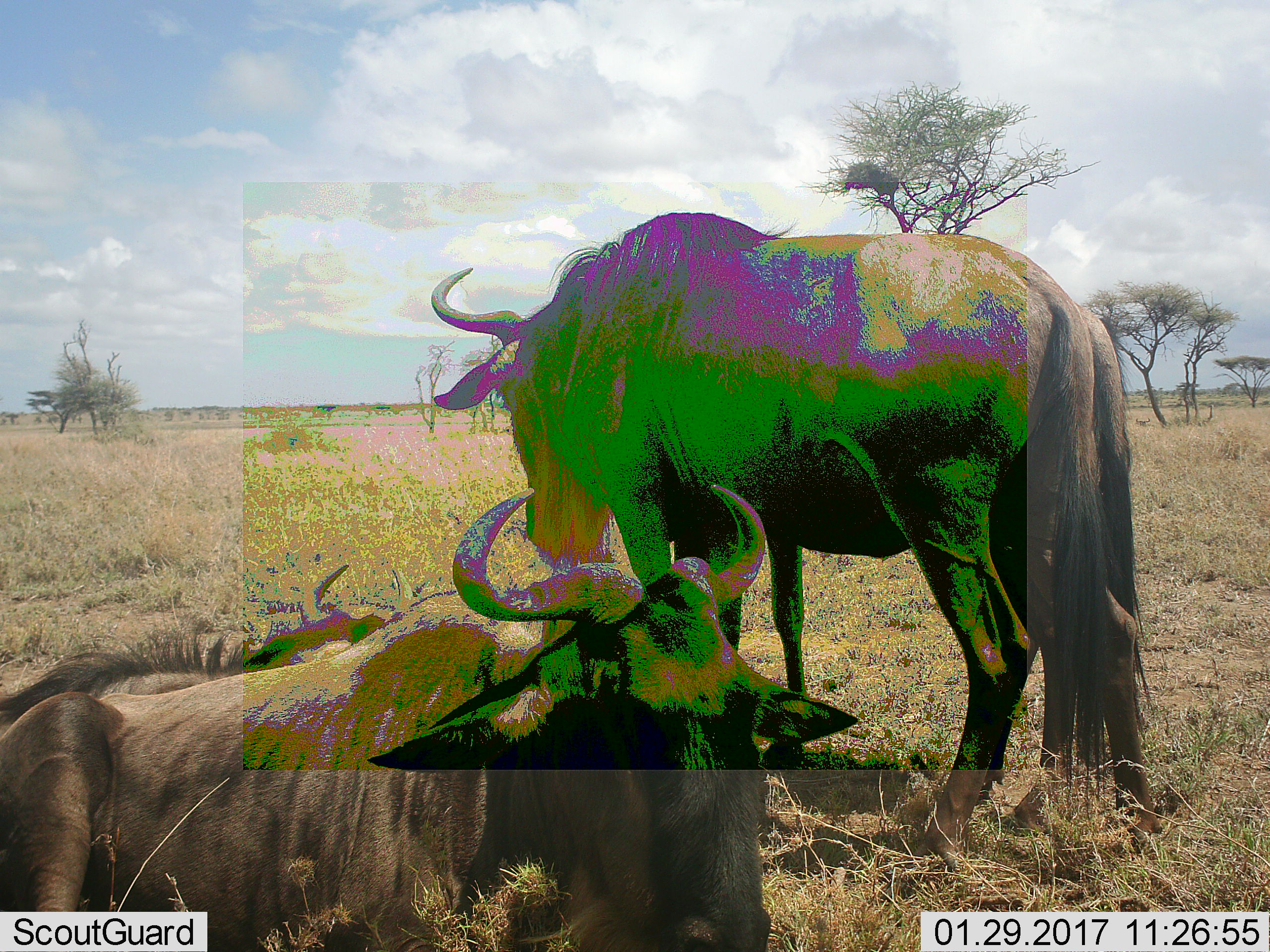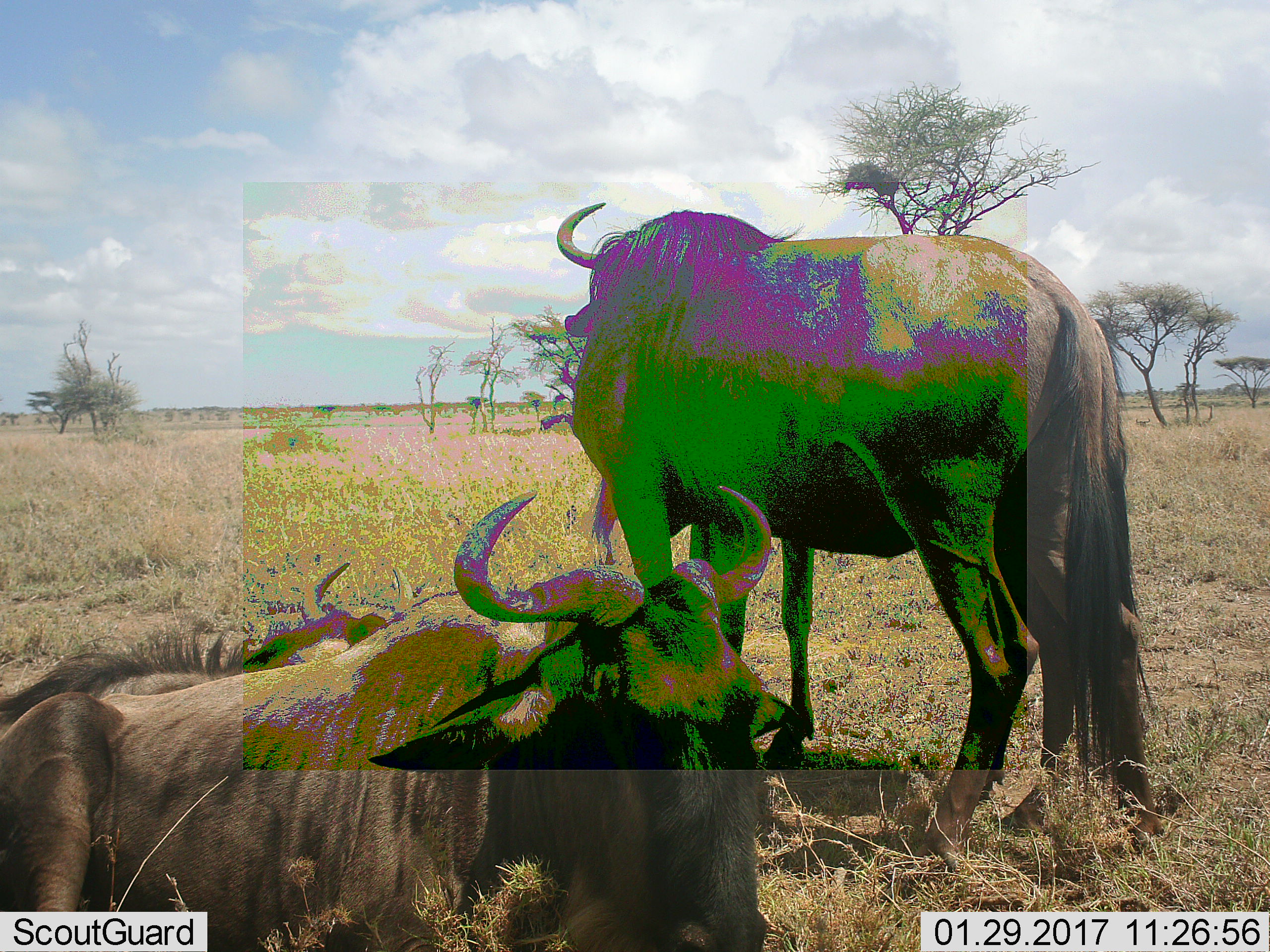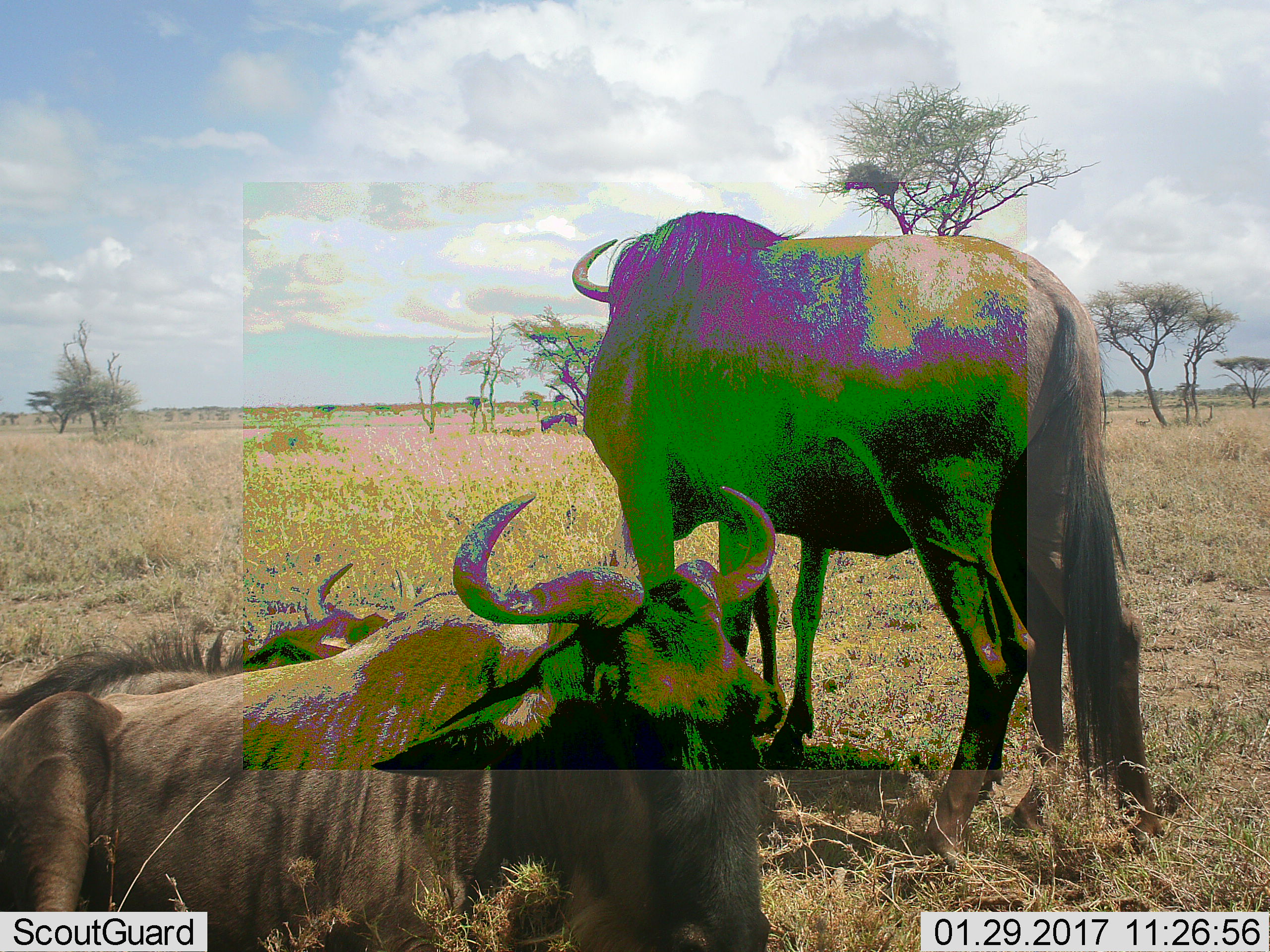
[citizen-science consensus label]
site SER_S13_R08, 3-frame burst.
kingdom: Animalia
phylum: Chordata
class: Mammalia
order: Artiodactyla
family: Bovidae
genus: Connochaetes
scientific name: Connochaetes taurinus taurinus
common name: blue wildebeest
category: wildebeestblue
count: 3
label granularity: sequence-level